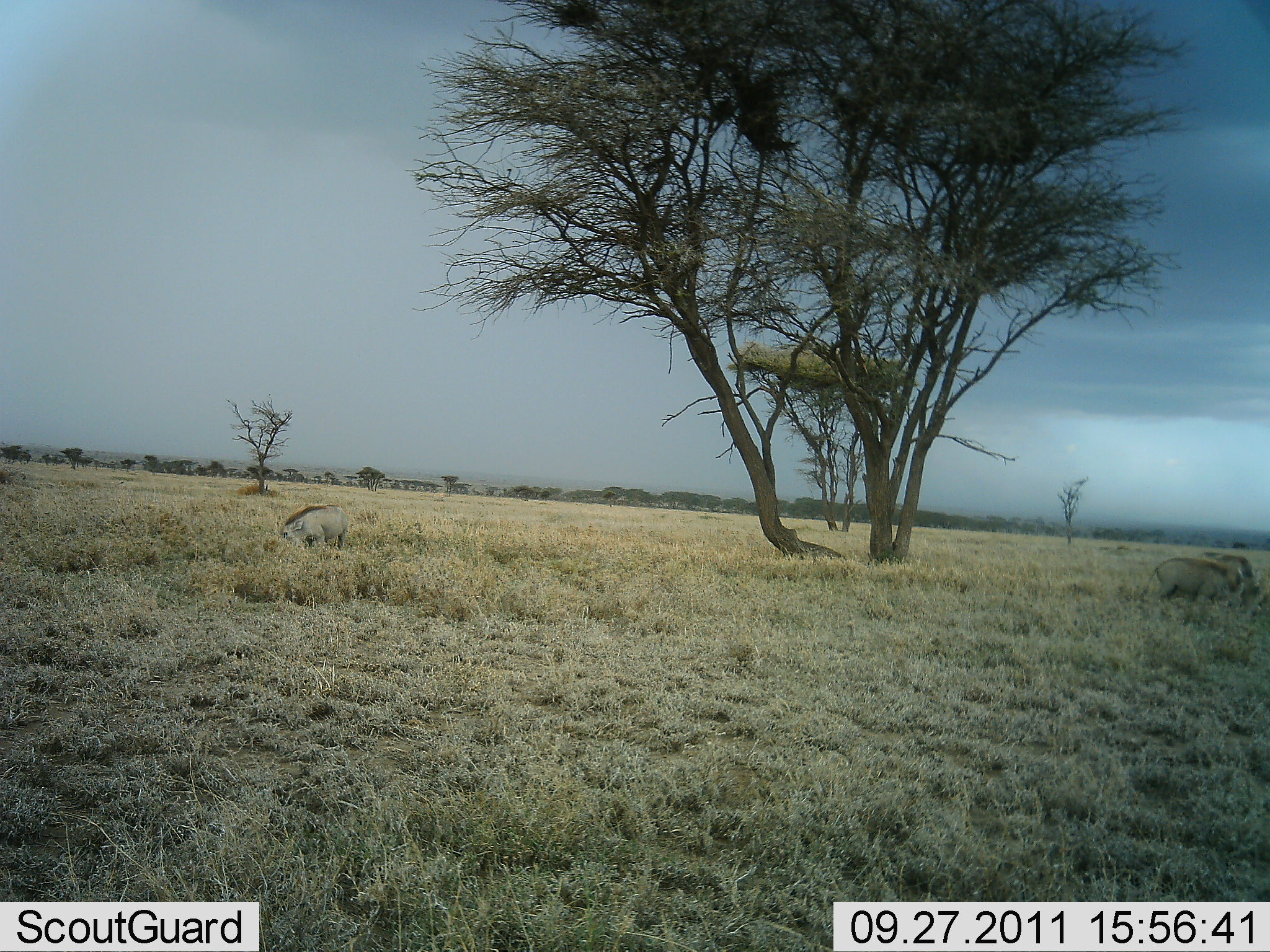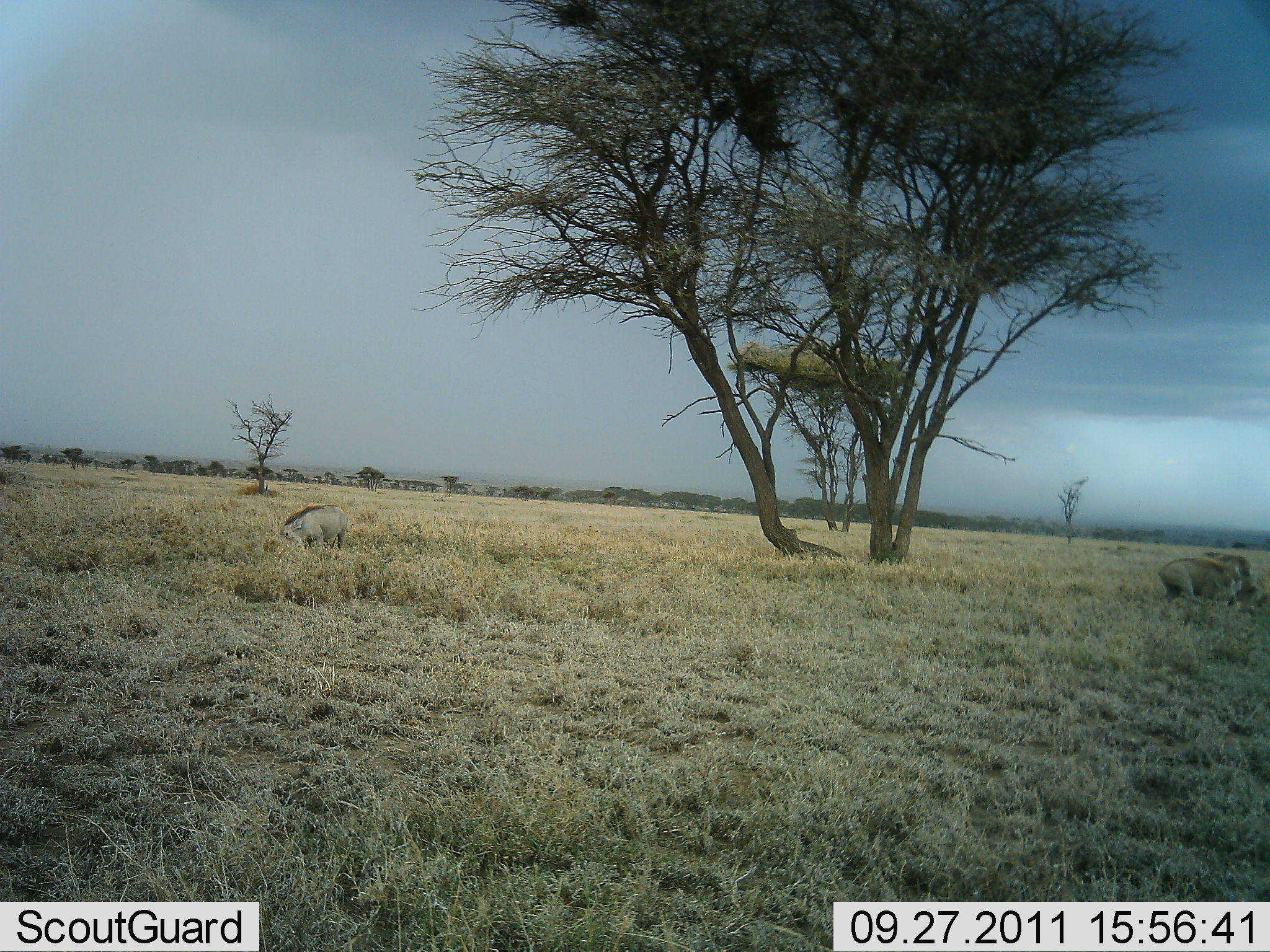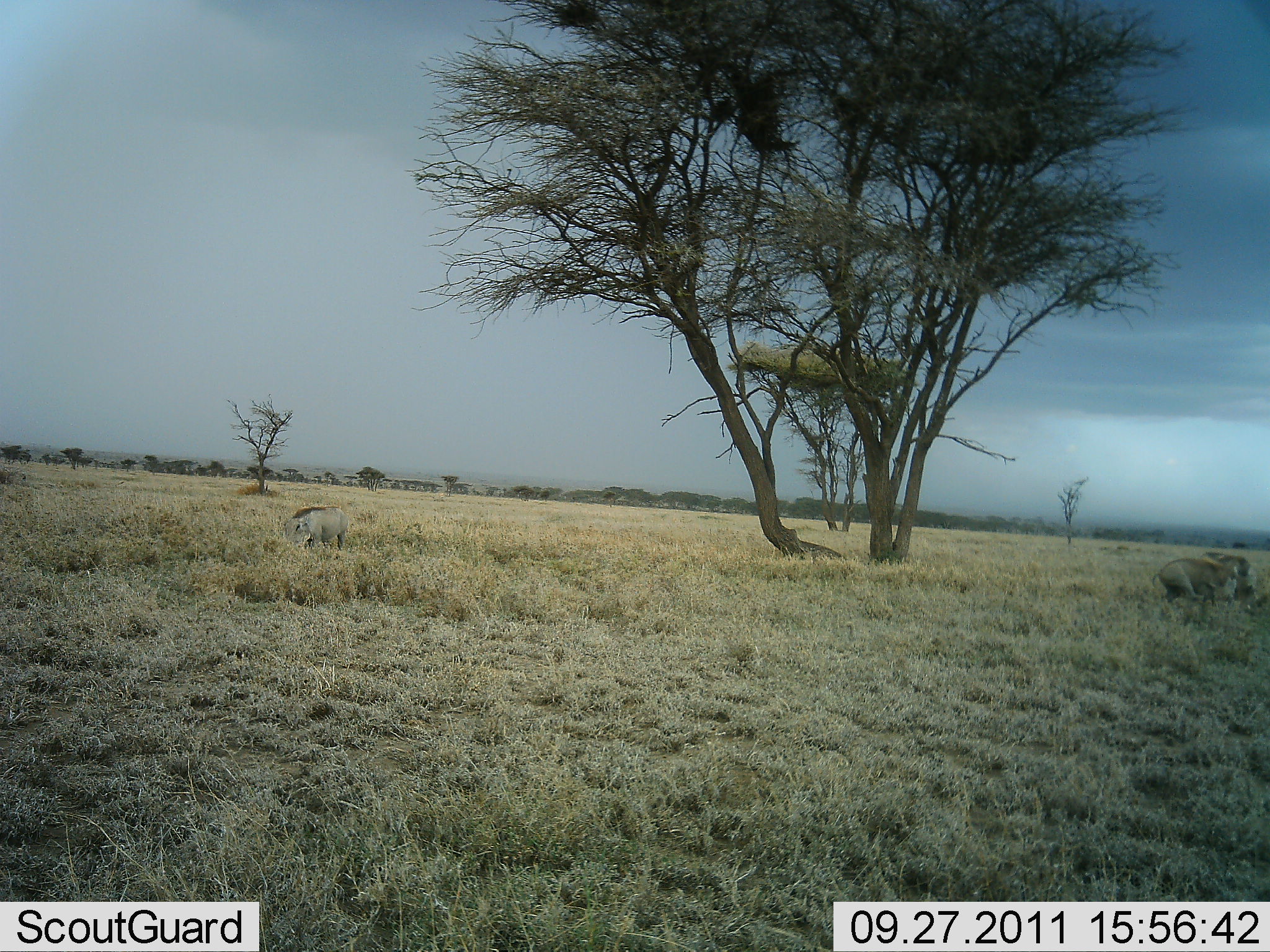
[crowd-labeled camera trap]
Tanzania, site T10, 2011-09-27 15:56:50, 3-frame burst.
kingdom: Animalia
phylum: Chordata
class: Mammalia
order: Artiodactyla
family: Suidae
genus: Phacochoerus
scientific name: Phacochoerus africanus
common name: warthog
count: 3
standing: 21%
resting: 0%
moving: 0%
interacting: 0%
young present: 0%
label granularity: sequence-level